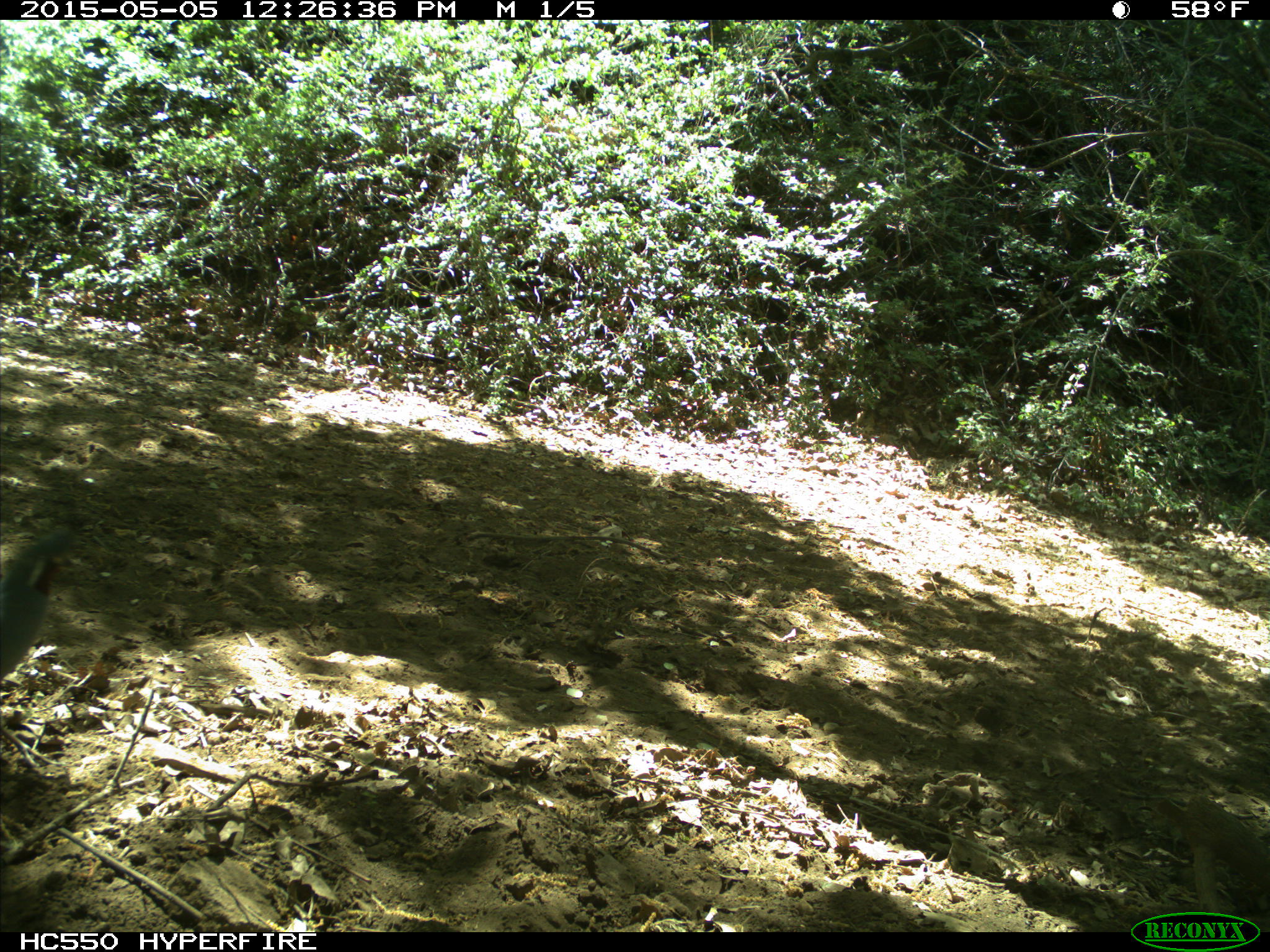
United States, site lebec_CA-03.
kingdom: Animalia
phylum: Chordata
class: Aves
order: Galliformes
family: Odontophoridae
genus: Callipepla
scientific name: Callipepla californica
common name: california quail